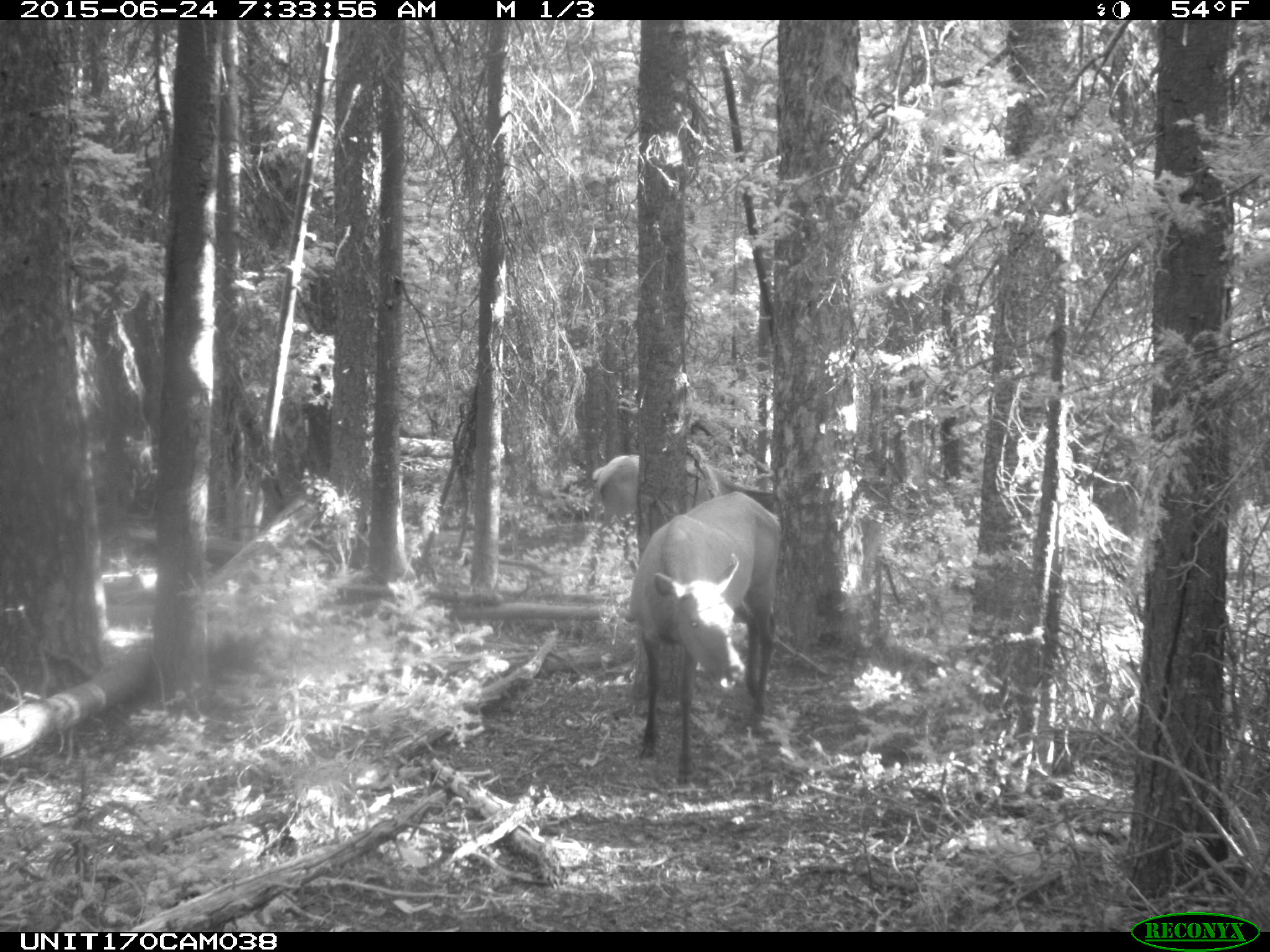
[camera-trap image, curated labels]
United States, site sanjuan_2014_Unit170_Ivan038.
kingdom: Animalia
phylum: Chordata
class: Mammalia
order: Artiodactyla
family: Cervidae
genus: Cervus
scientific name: Cervus elaphus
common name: red deer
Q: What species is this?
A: Cervus elaphus (red deer).